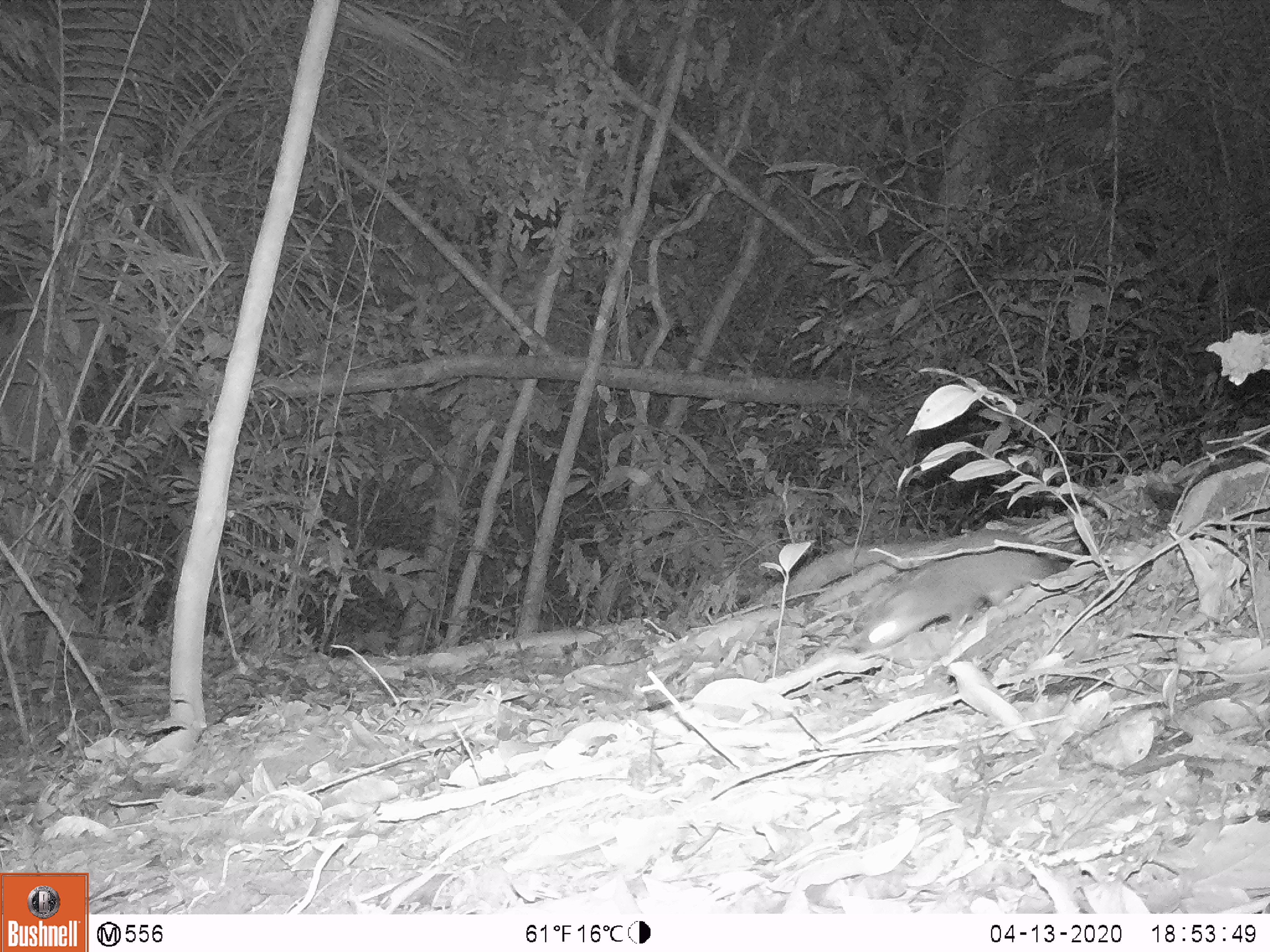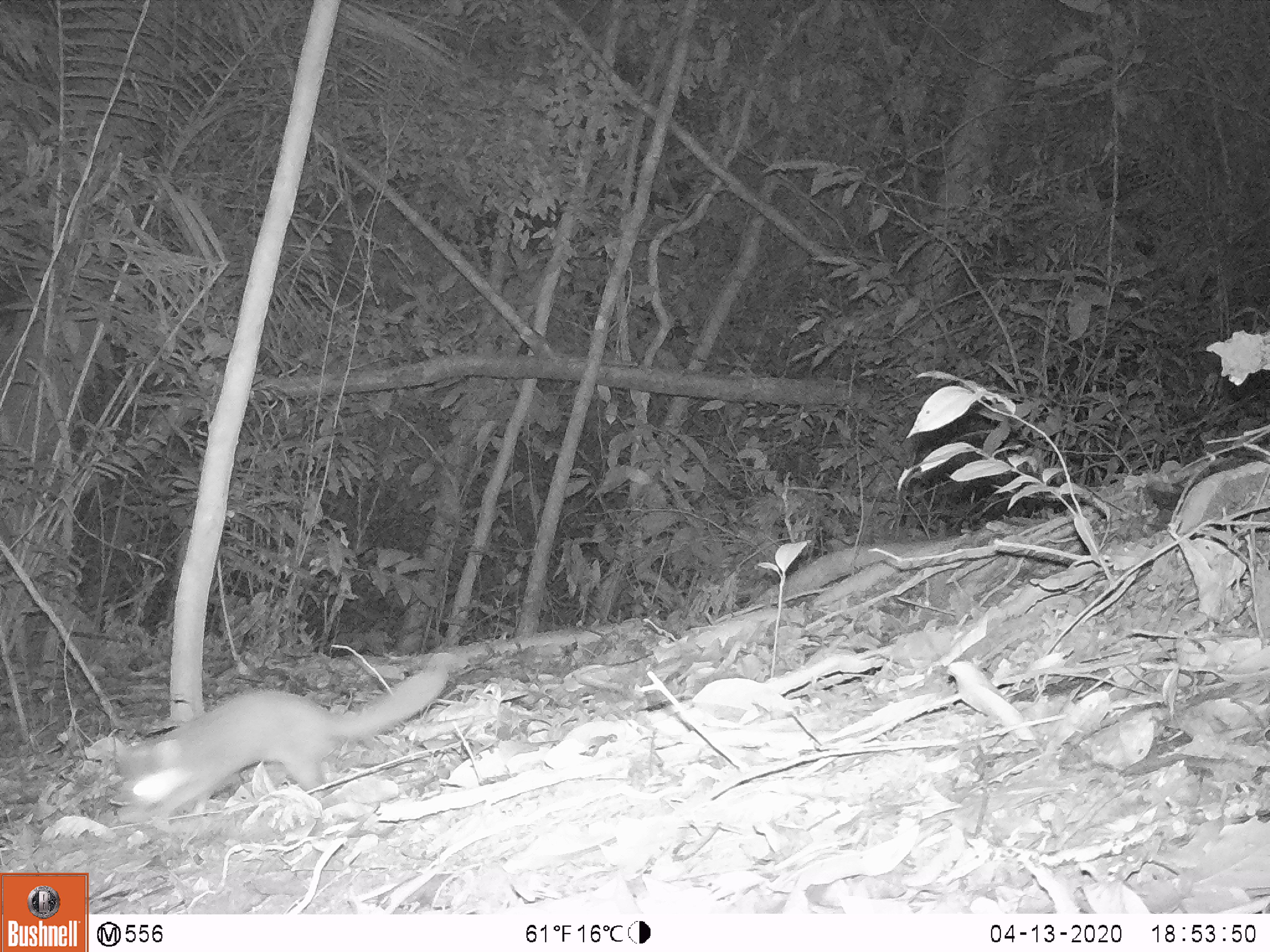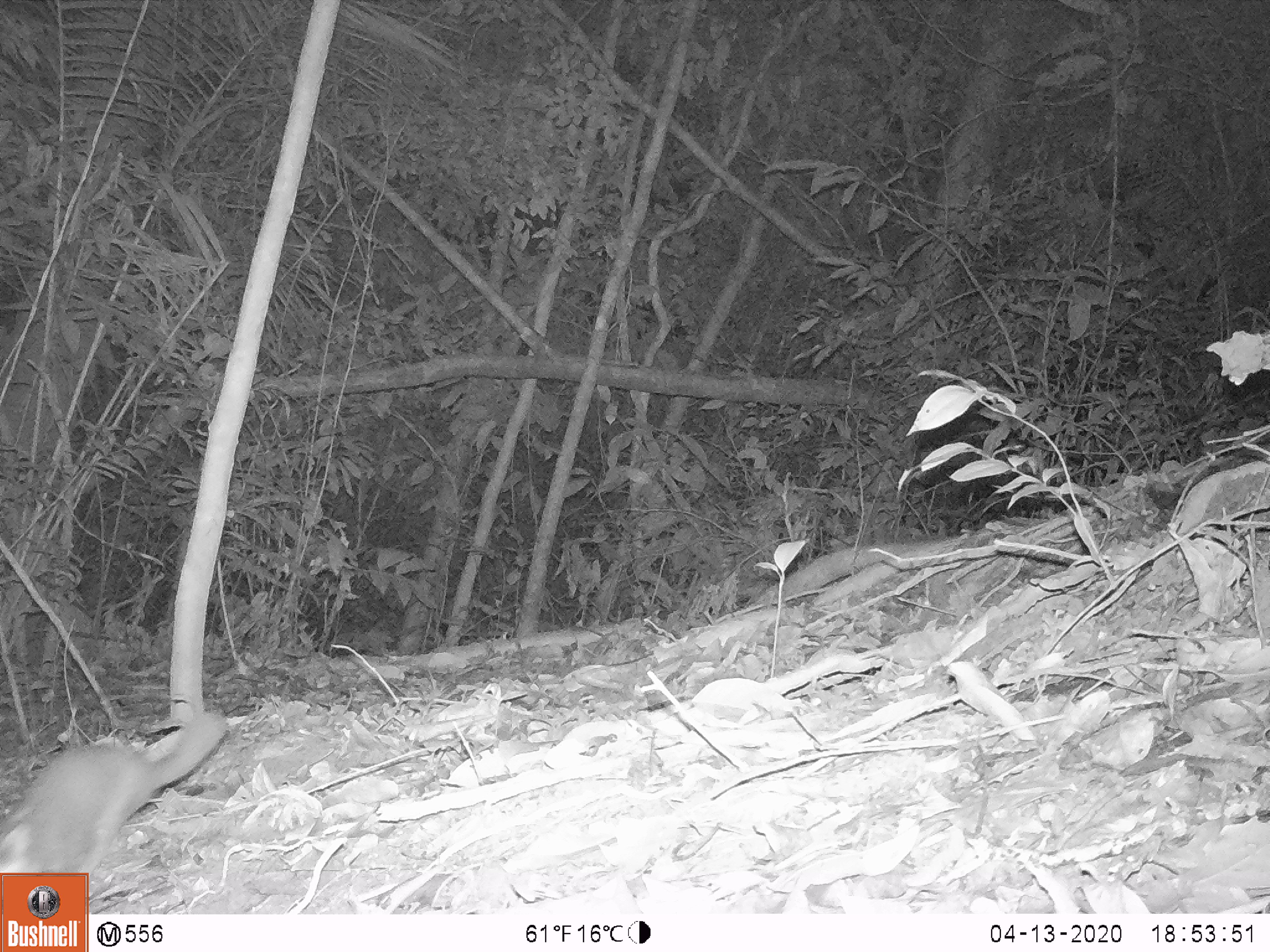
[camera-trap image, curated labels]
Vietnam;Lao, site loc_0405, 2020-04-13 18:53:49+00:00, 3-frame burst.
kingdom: Animalia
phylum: Chordata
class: Mammalia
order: Carnivora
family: Mustelidae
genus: Melogale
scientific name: Melogale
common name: ferret badger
Ferret badger (Melogale). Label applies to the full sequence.